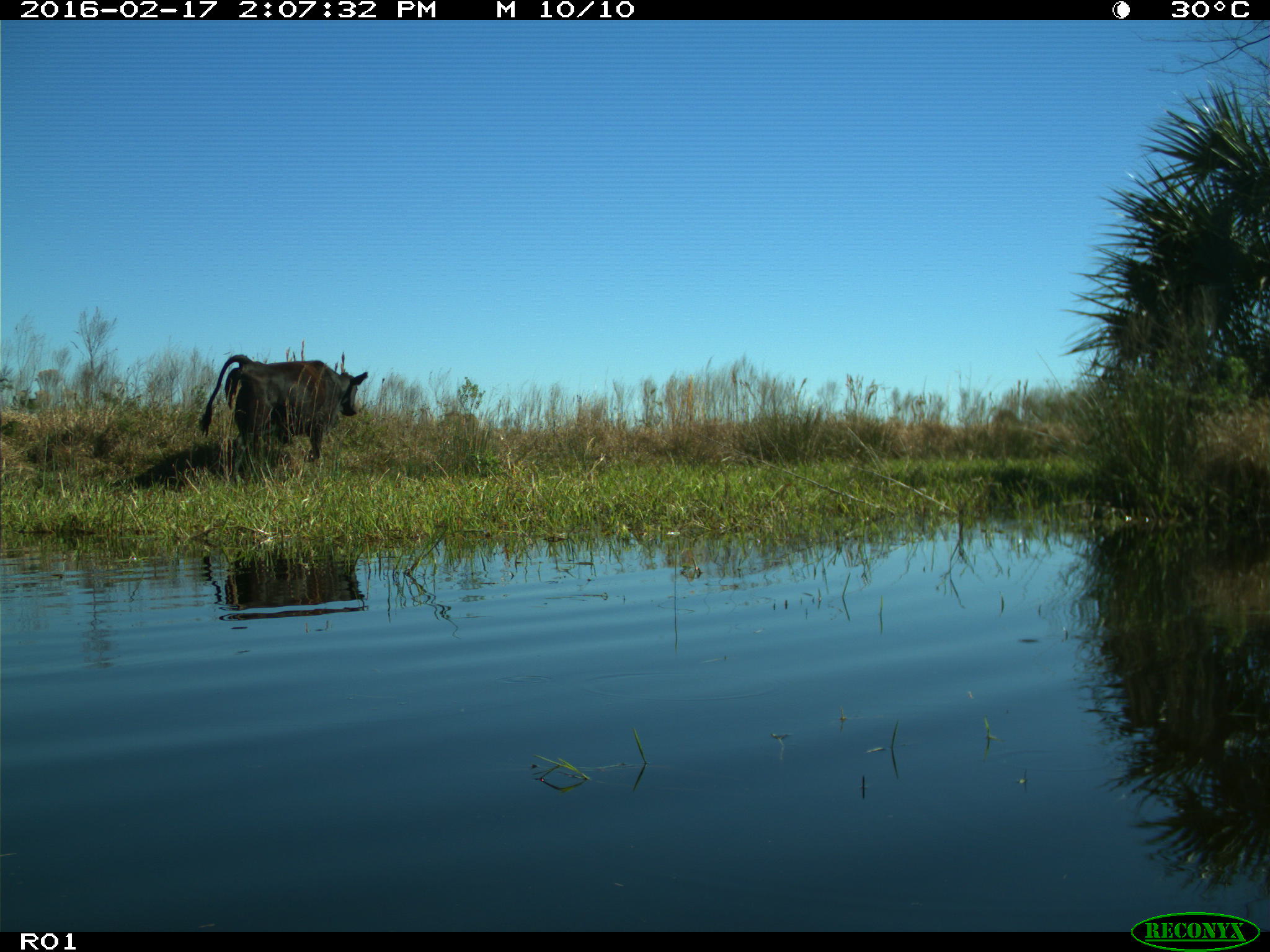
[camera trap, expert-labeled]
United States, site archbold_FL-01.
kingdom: Animalia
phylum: Chordata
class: Mammalia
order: Artiodactyla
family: Bovidae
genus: Bos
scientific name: Bos taurus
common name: domestic cow